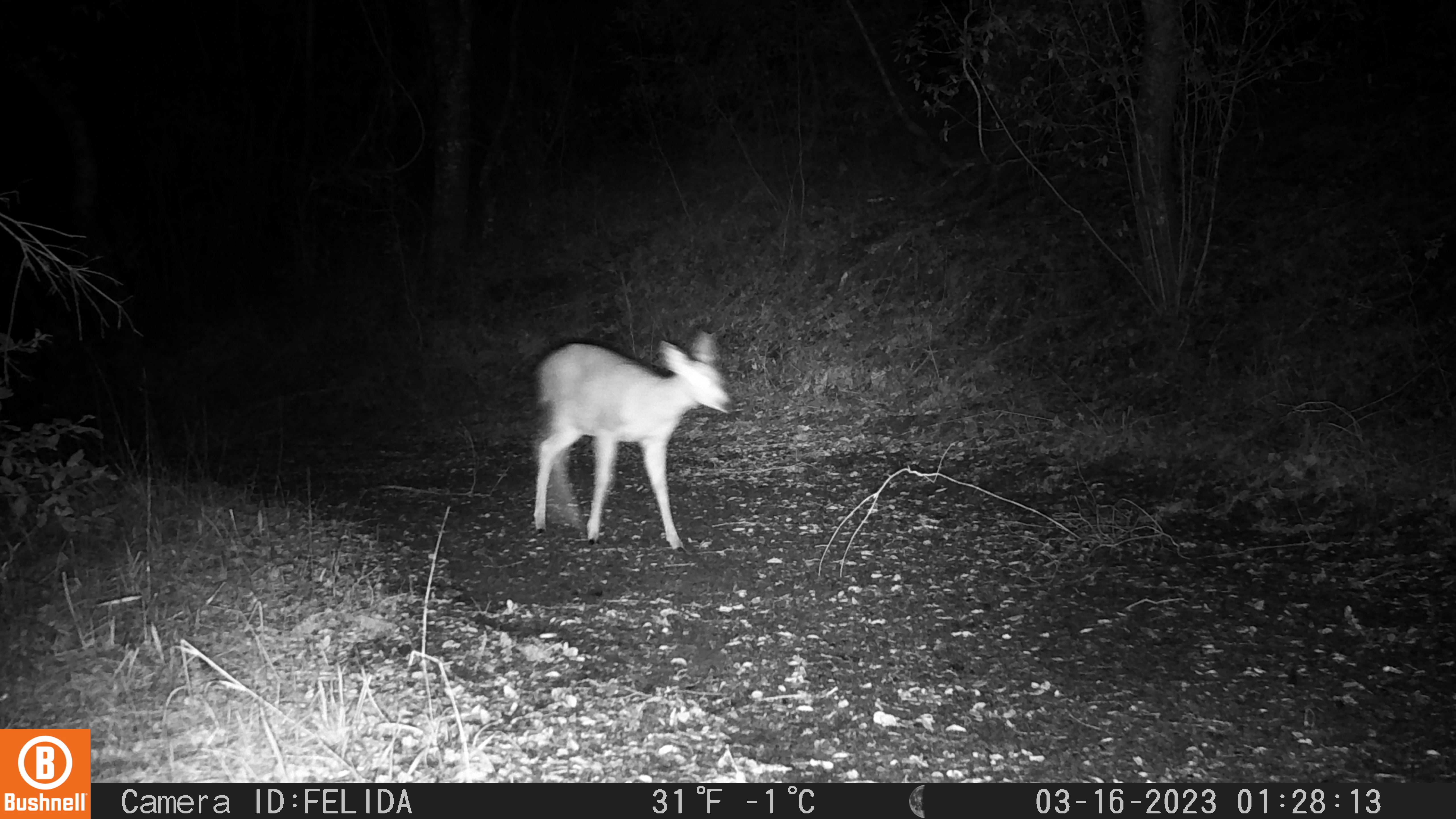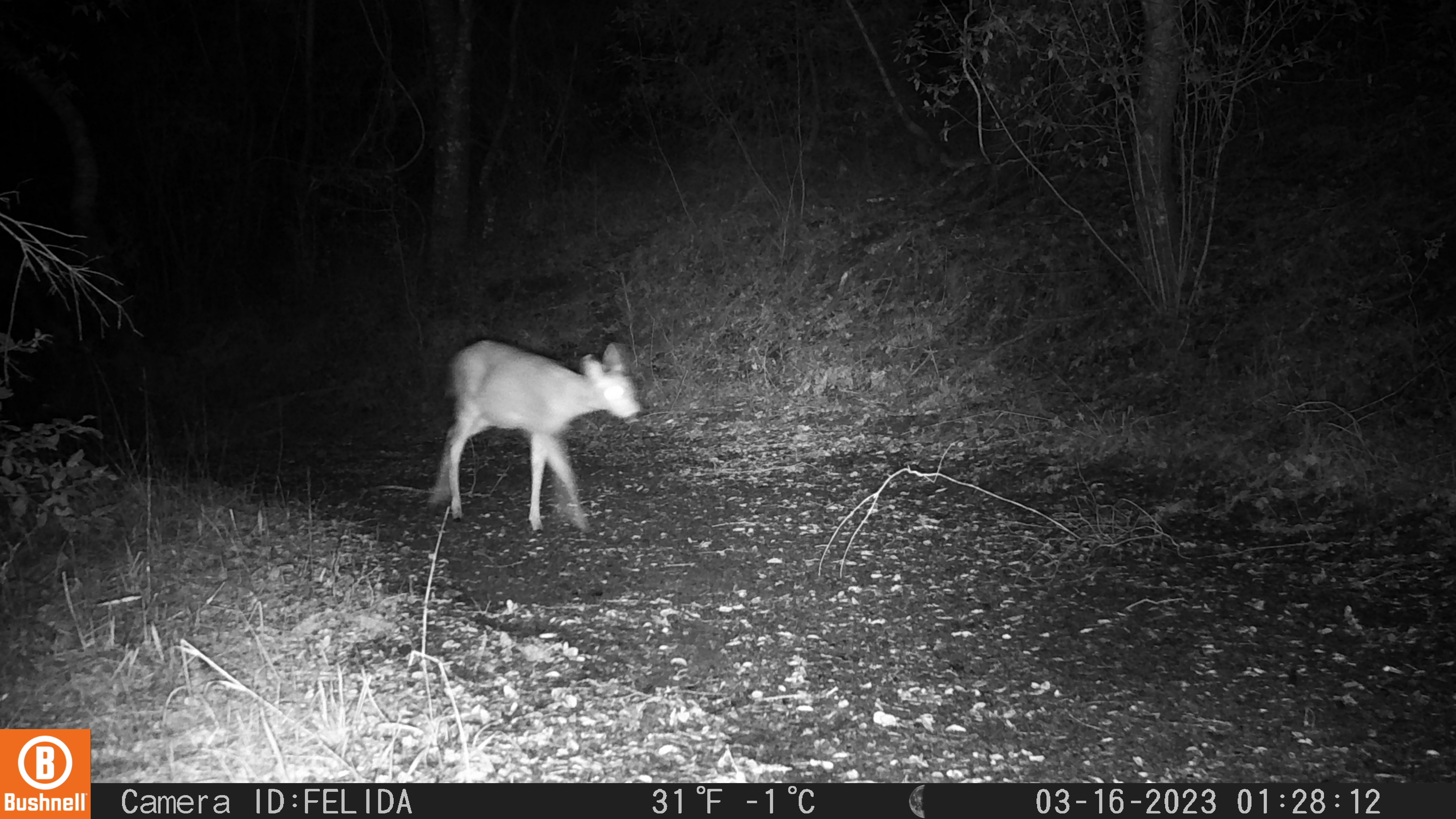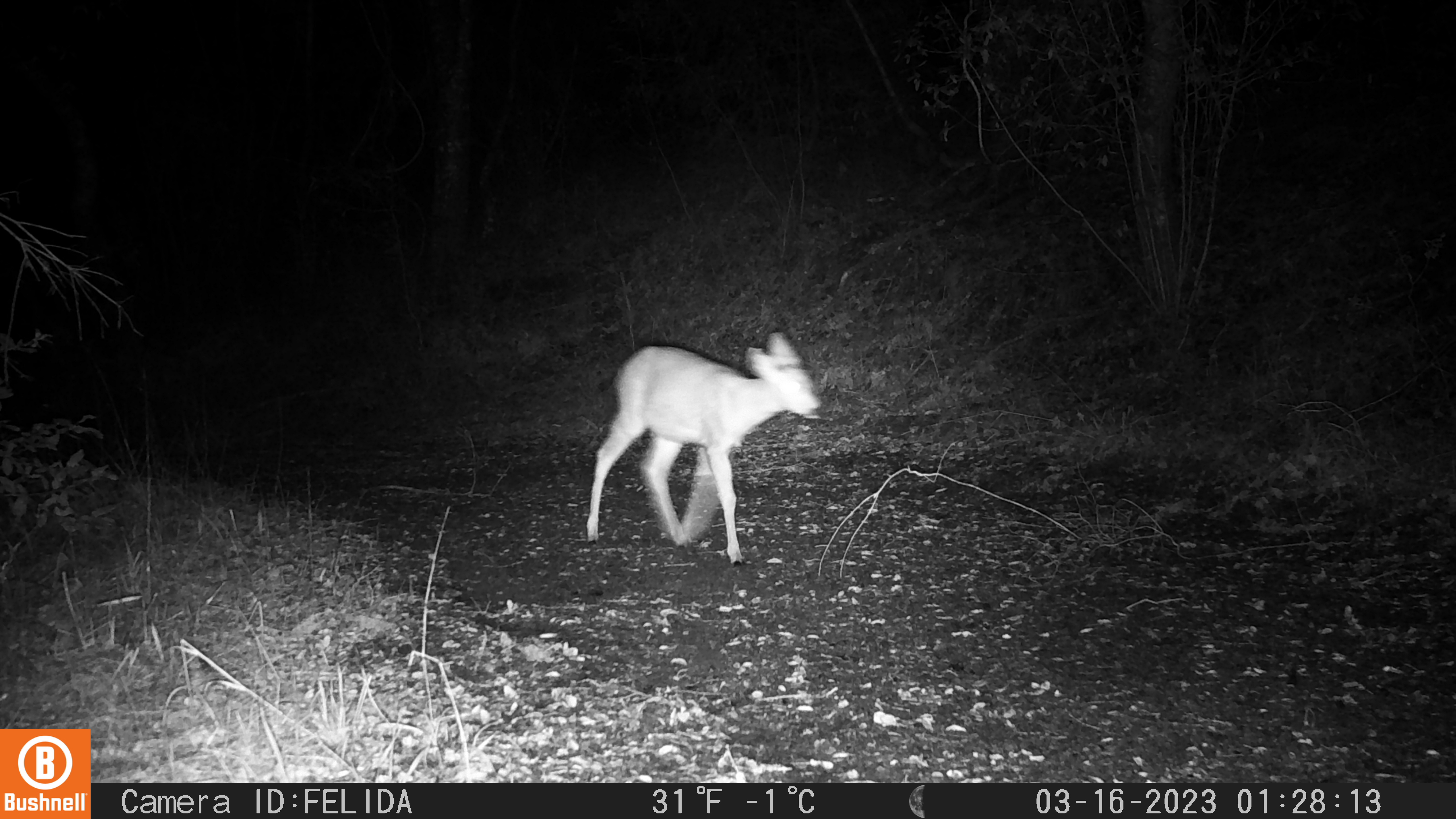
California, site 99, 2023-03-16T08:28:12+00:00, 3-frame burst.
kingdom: Animalia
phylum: Chordata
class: Mammalia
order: Artiodactyla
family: Cervidae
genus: Odocoileus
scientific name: Odocoileus hemionus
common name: mule deer